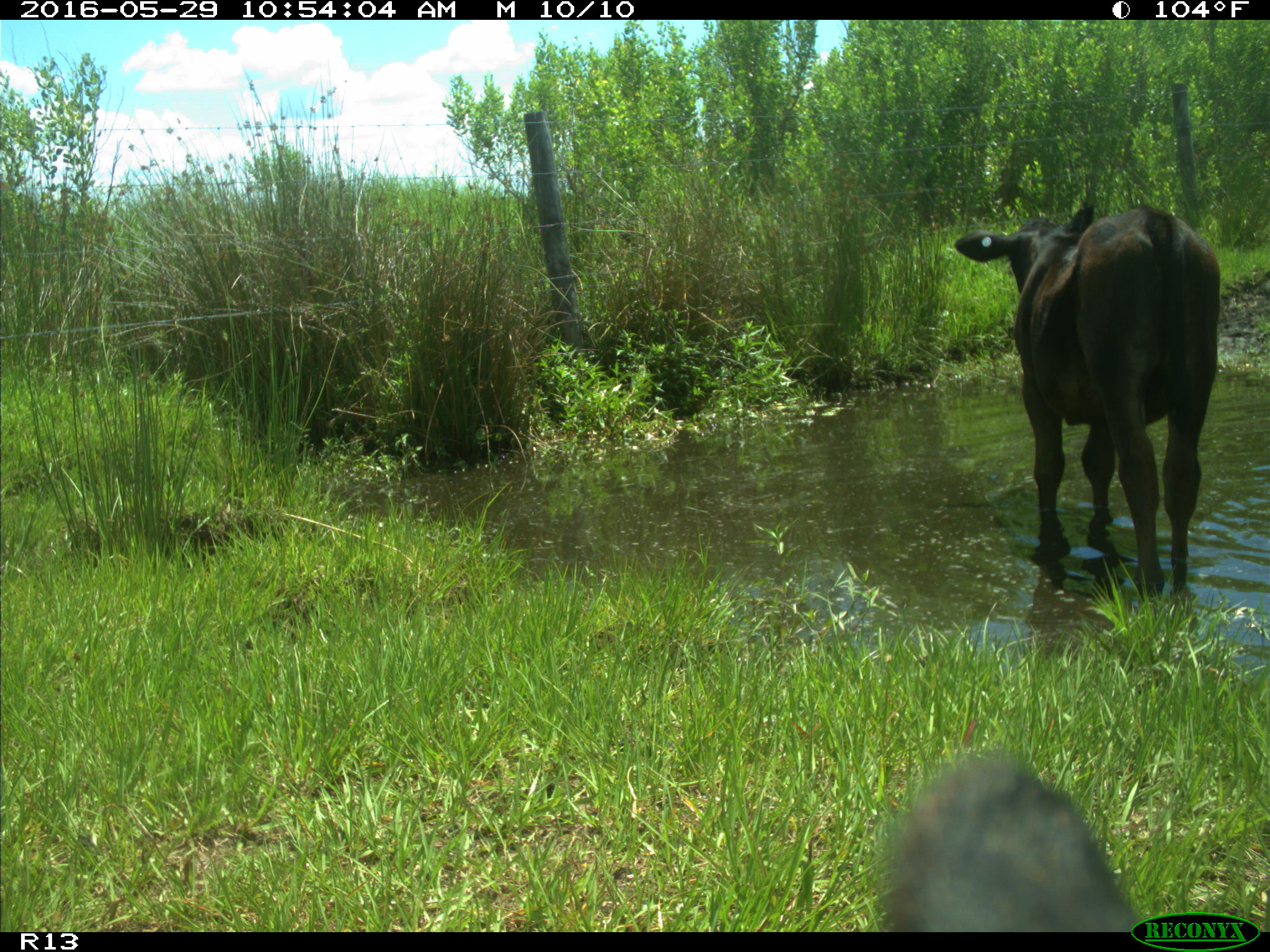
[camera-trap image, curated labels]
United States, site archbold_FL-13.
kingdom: Animalia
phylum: Chordata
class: Mammalia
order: Artiodactyla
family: Bovidae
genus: Bos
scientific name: Bos taurus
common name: domestic cow